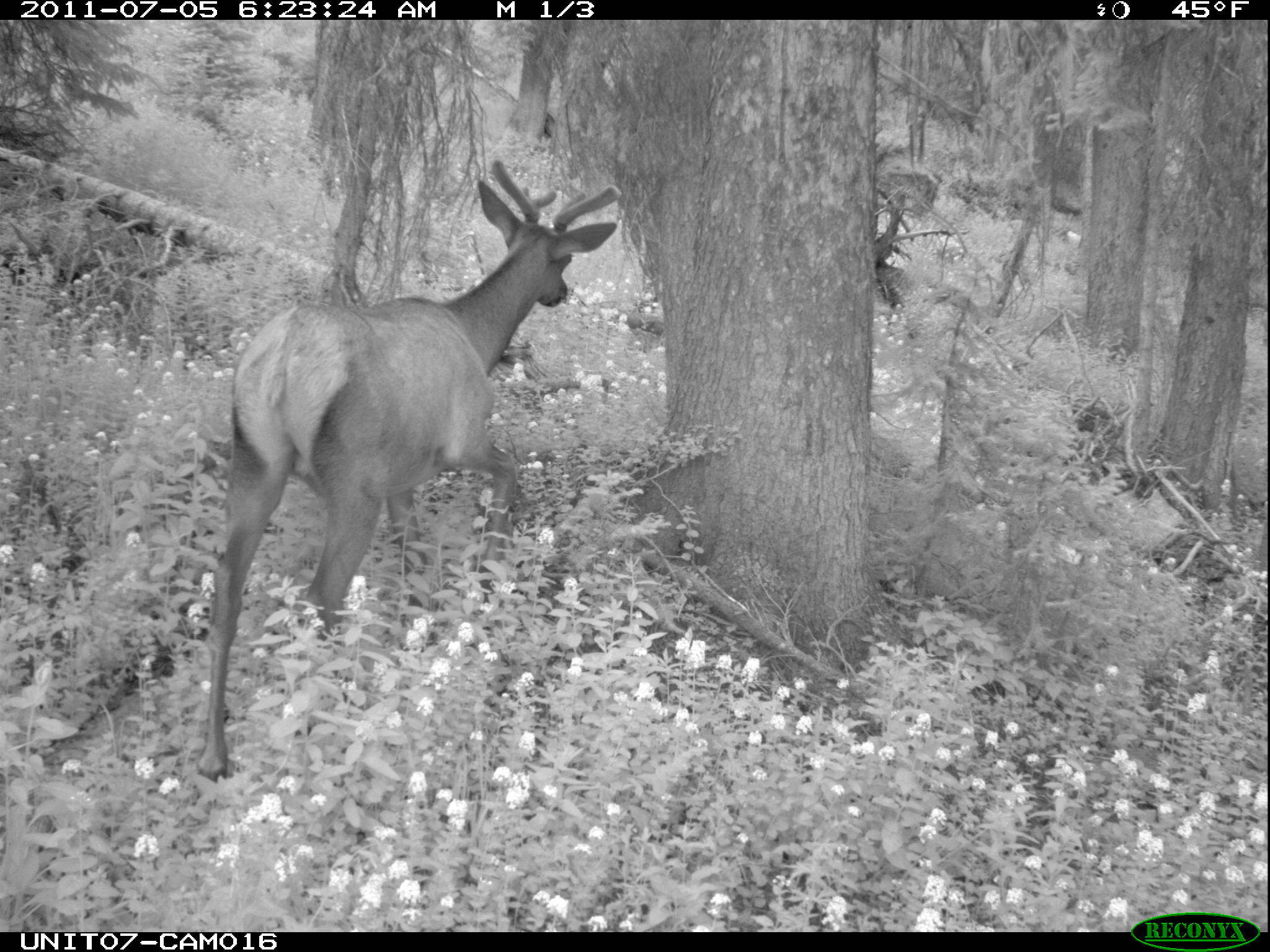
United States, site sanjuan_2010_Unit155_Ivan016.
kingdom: Animalia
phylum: Chordata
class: Mammalia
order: Artiodactyla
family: Cervidae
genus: Cervus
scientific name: Cervus elaphus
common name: red deer